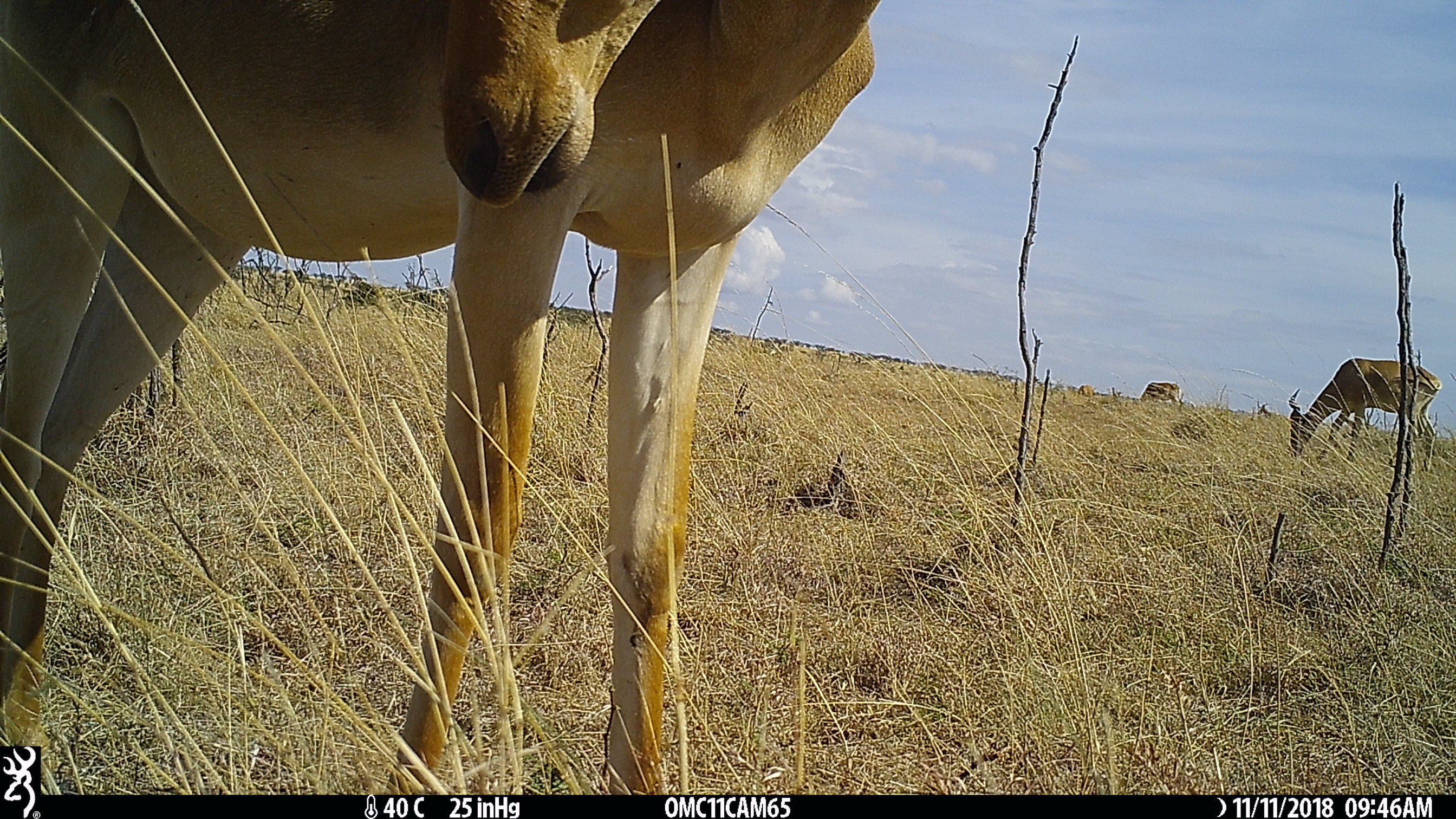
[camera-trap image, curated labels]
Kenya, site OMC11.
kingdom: Animalia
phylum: Chordata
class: Mammalia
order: Artiodactyla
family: Bovidae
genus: Alcelaphus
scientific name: Alcelaphus buselaphus cokii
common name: coke's hartebeest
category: hartebeest cokes